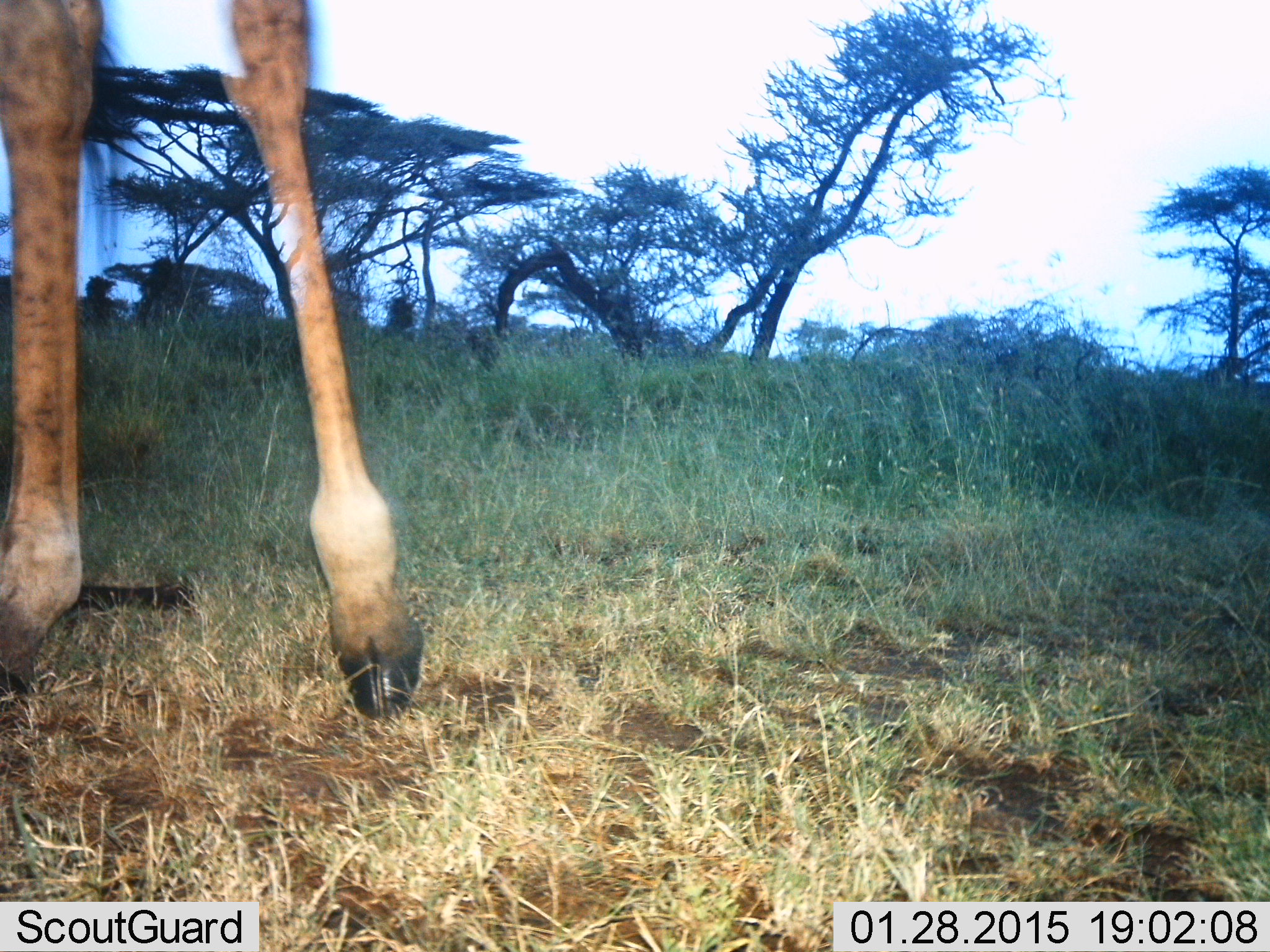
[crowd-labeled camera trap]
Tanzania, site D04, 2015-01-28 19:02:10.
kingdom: Animalia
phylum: Chordata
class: Mammalia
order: Artiodactyla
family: Giraffidae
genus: Giraffa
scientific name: Giraffa camelopardalis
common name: giraffe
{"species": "giraffe (Giraffa camelopardalis)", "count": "1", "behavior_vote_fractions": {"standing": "50%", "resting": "0%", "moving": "50%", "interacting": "0%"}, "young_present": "0%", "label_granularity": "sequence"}